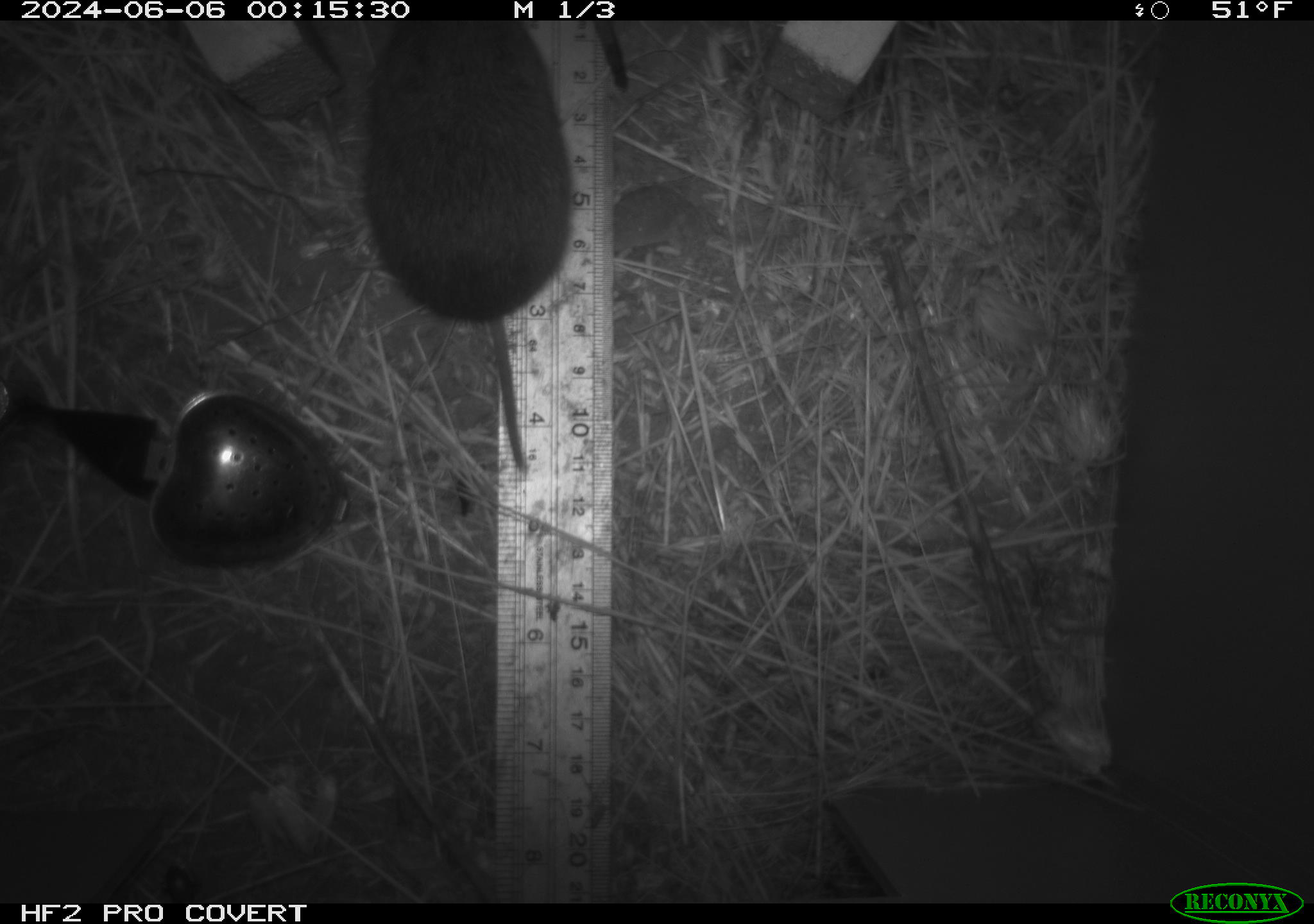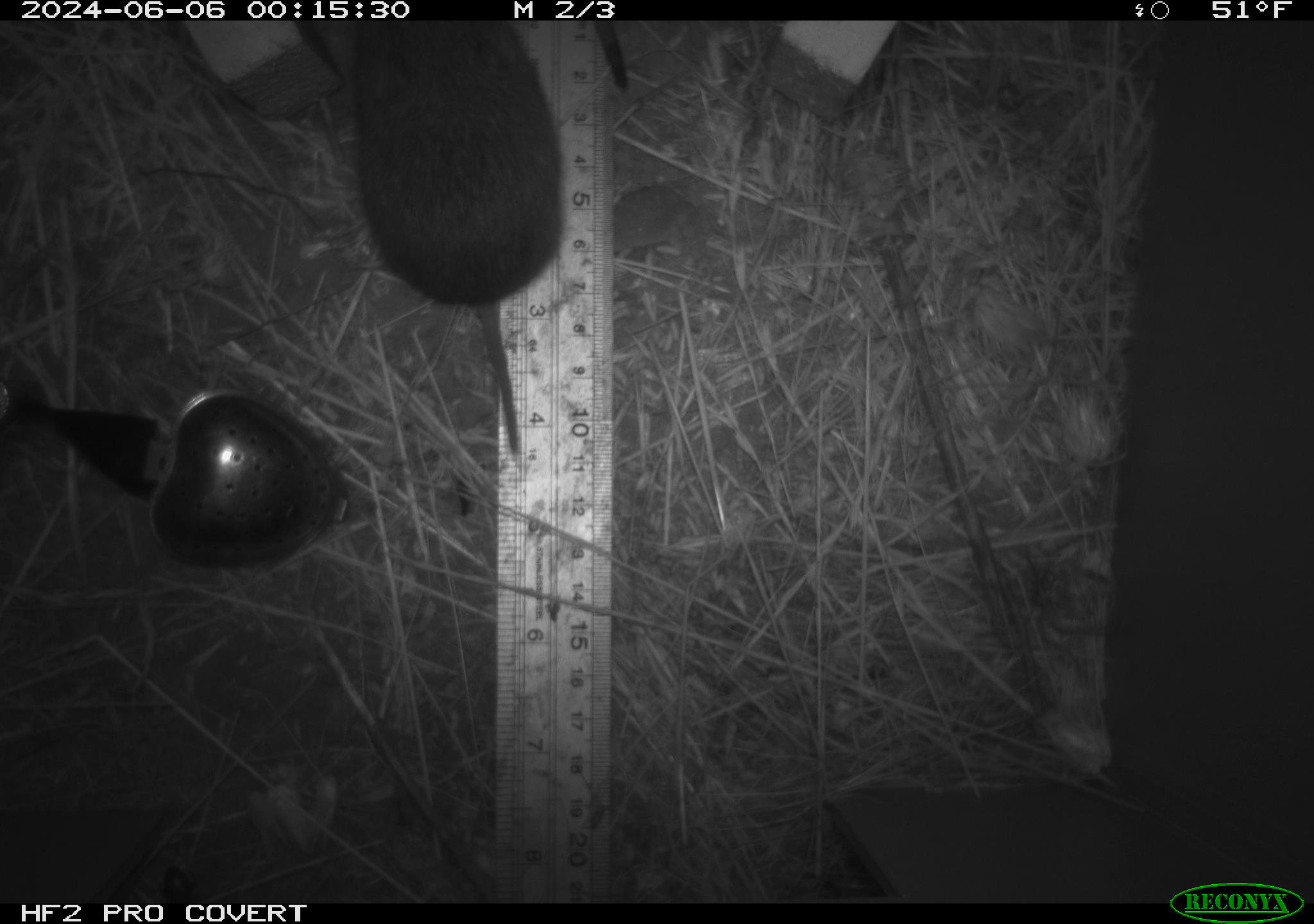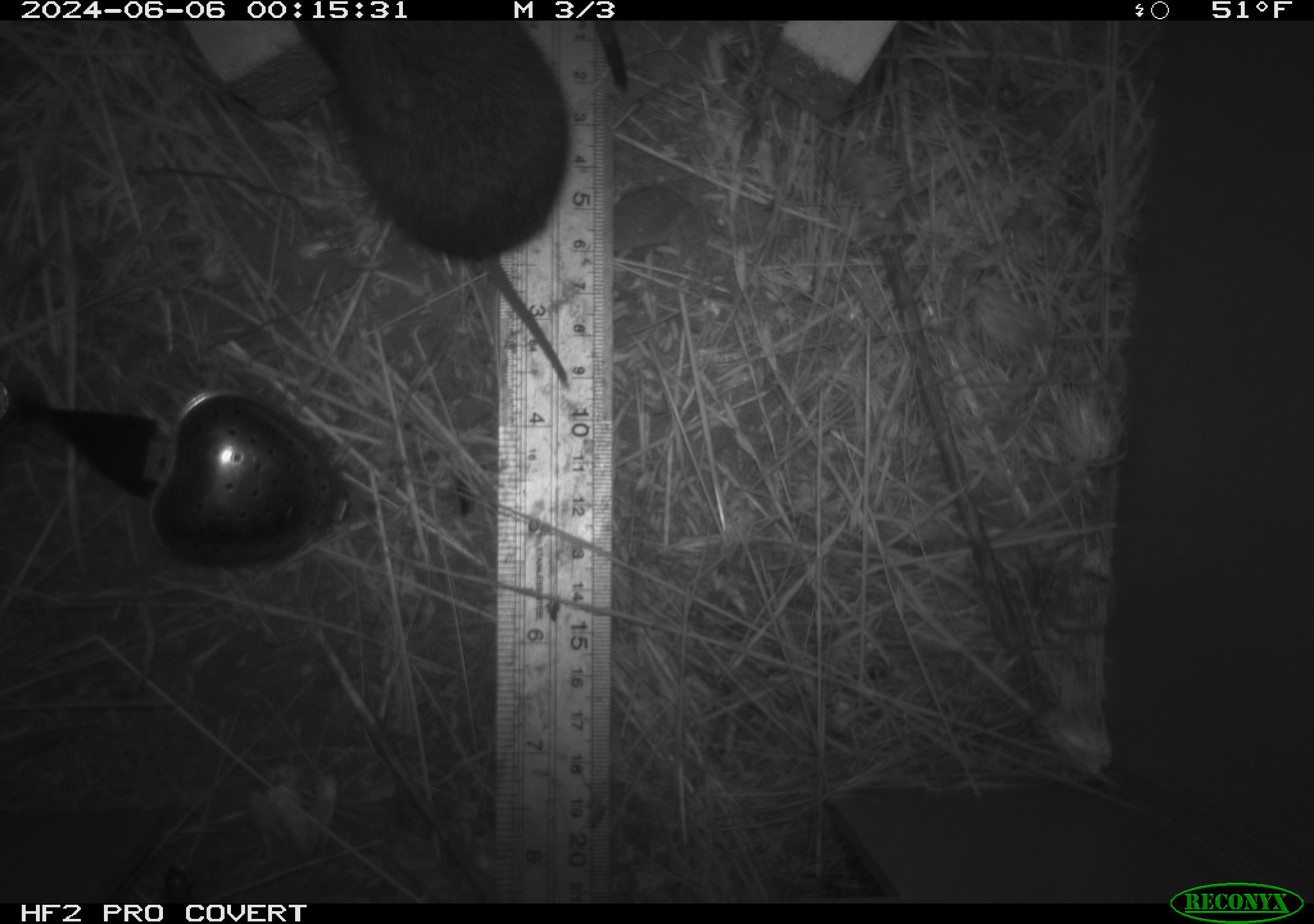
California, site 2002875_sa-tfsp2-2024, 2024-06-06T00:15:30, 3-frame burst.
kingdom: Animalia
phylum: Chordata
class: Mammalia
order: Rodentia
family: Cricetidae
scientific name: Arvicolinae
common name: voles, lemmings, and muskrats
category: arvicolinae subfamily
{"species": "arvicolinae subfamily (voles, lemmings, and muskrats) (Arvicolinae)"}